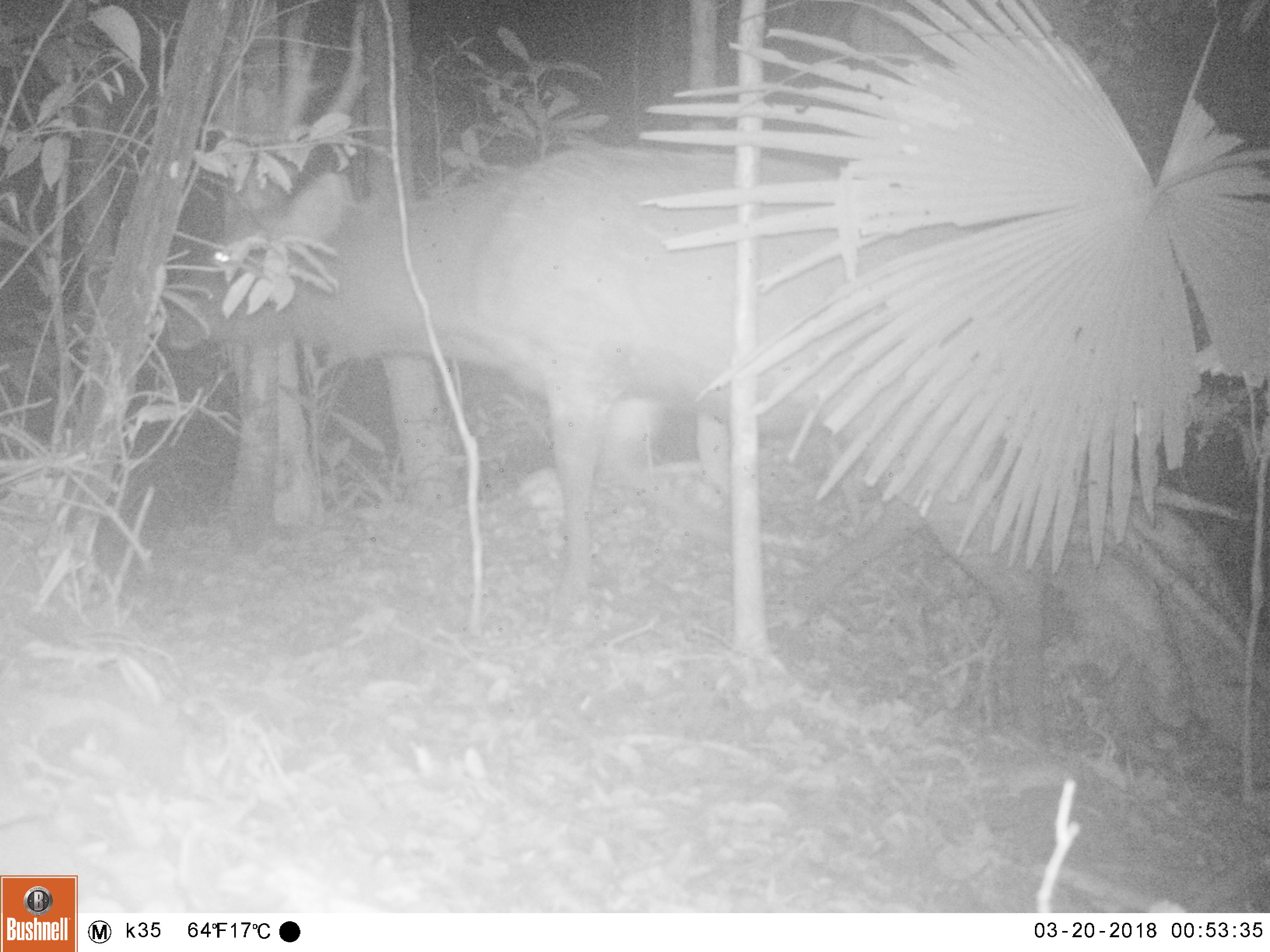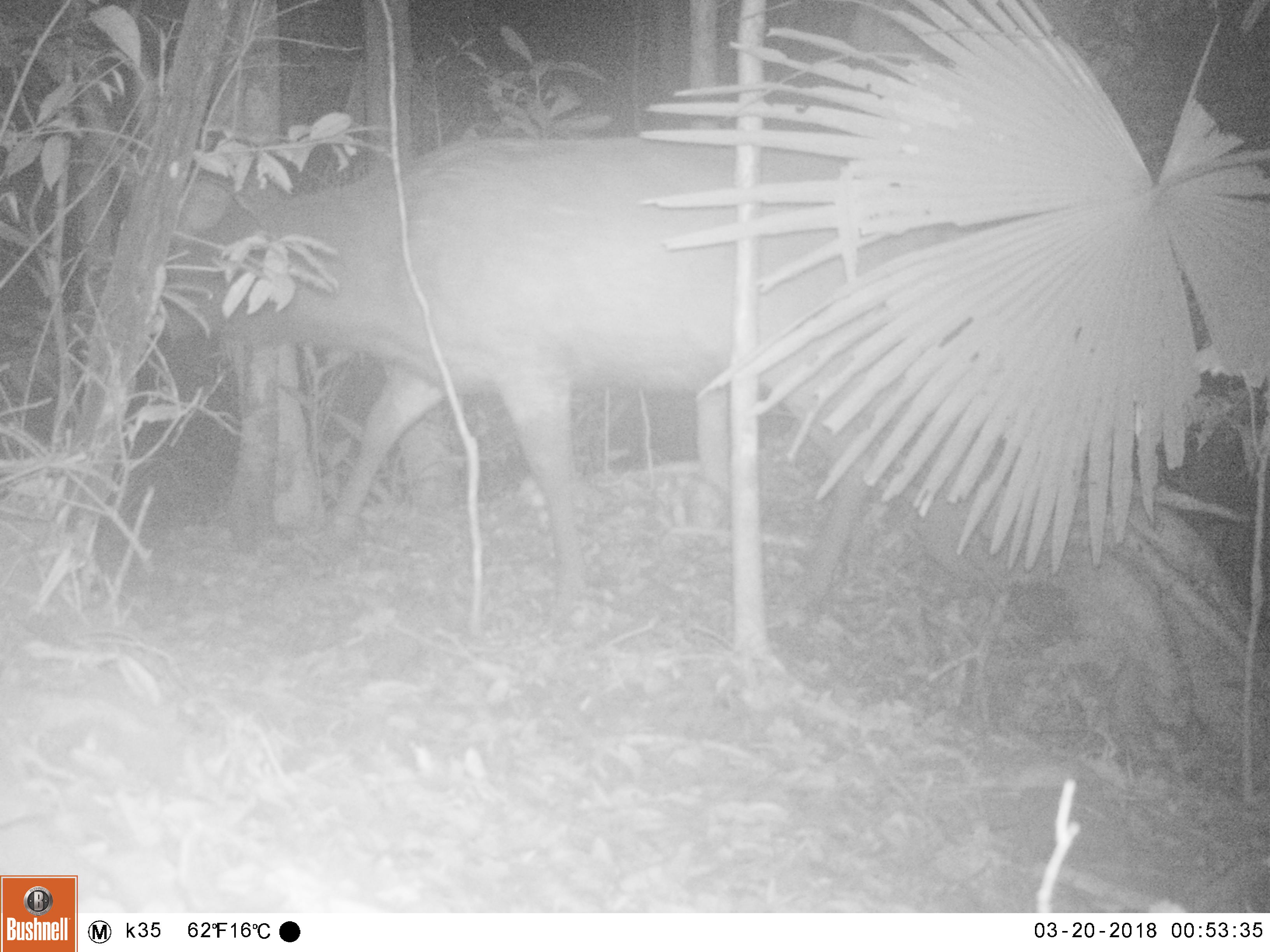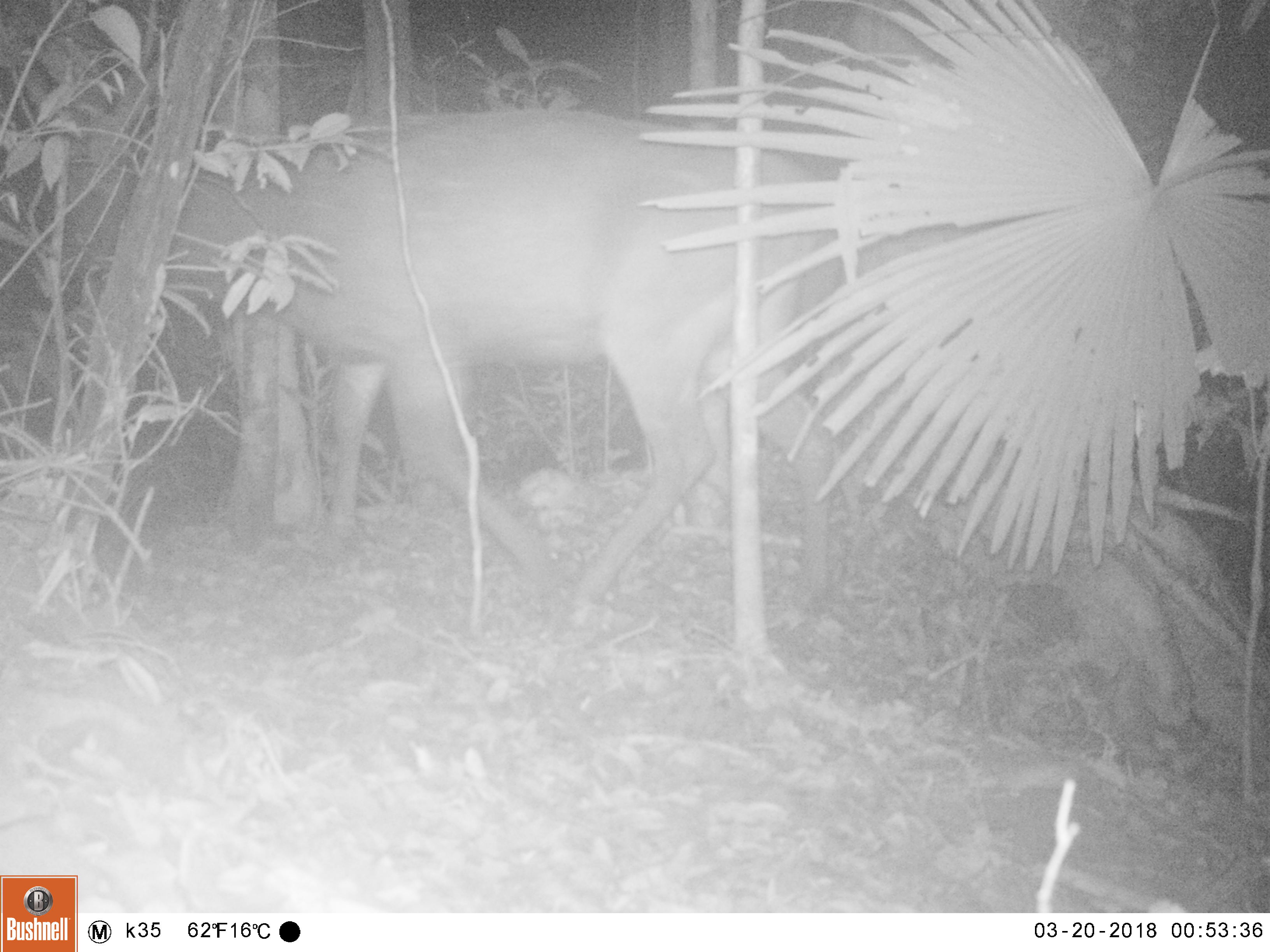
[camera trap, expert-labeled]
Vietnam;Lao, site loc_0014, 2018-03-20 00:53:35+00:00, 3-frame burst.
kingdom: Animalia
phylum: Chordata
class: Mammalia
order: Artiodactyla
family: Cervidae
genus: Rusa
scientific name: Rusa unicolor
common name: sambar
Sambar (Rusa unicolor). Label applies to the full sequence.